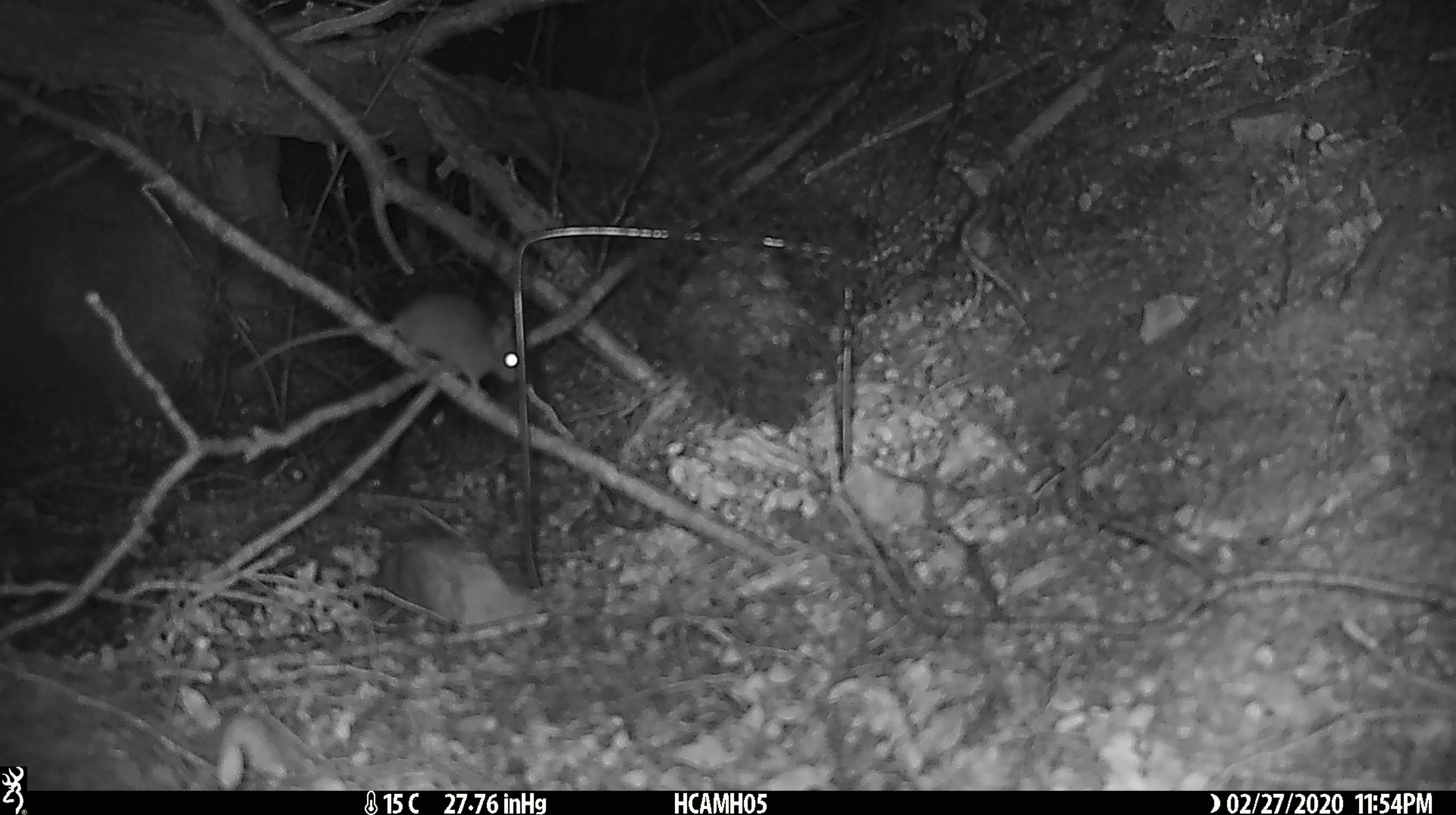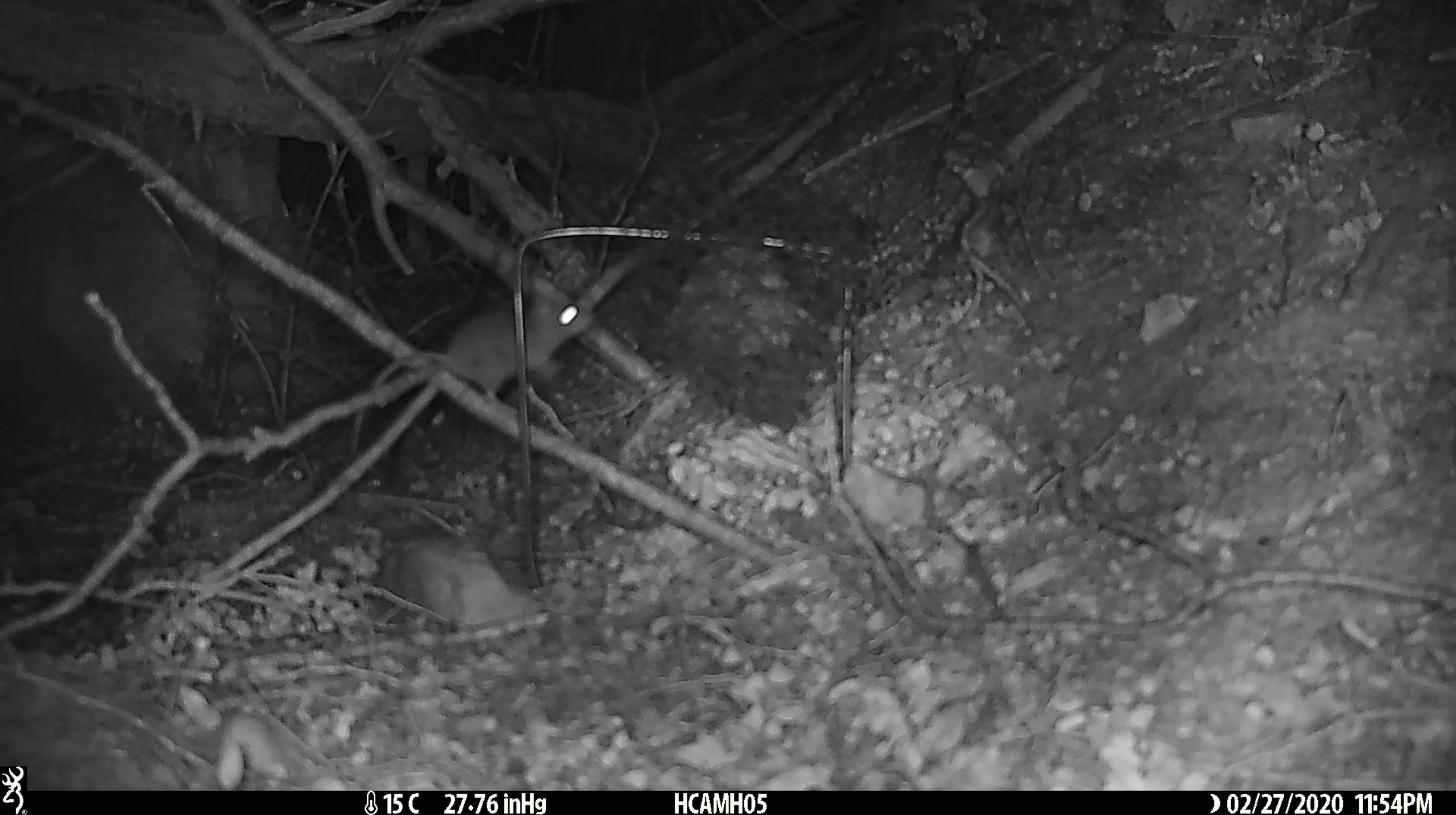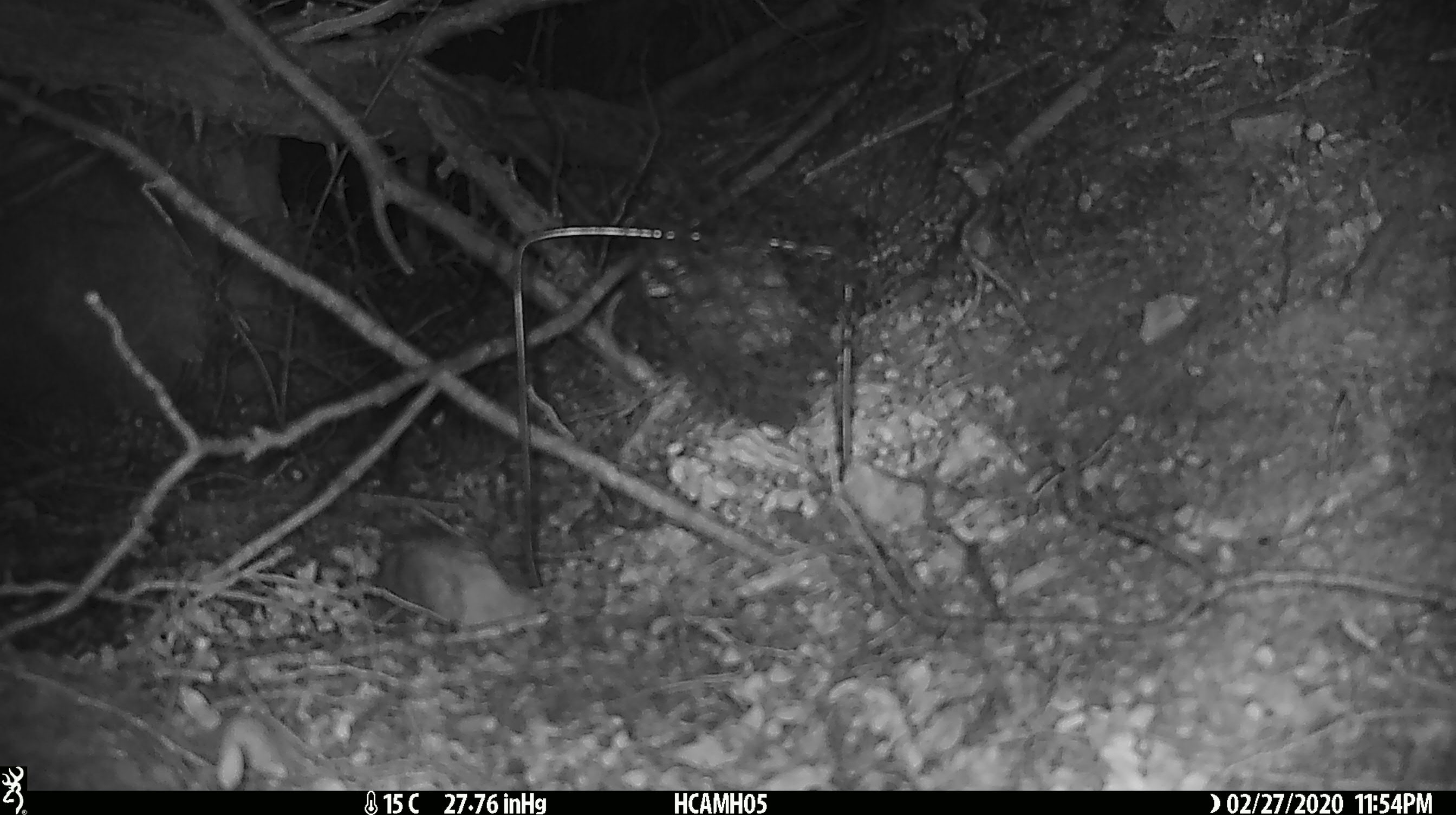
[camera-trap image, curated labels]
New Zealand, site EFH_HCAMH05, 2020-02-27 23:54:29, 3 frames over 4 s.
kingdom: Animalia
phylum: Chordata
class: Mammalia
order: Rodentia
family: Muridae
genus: Mus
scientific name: Mus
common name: mouse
Mouse (Mus).